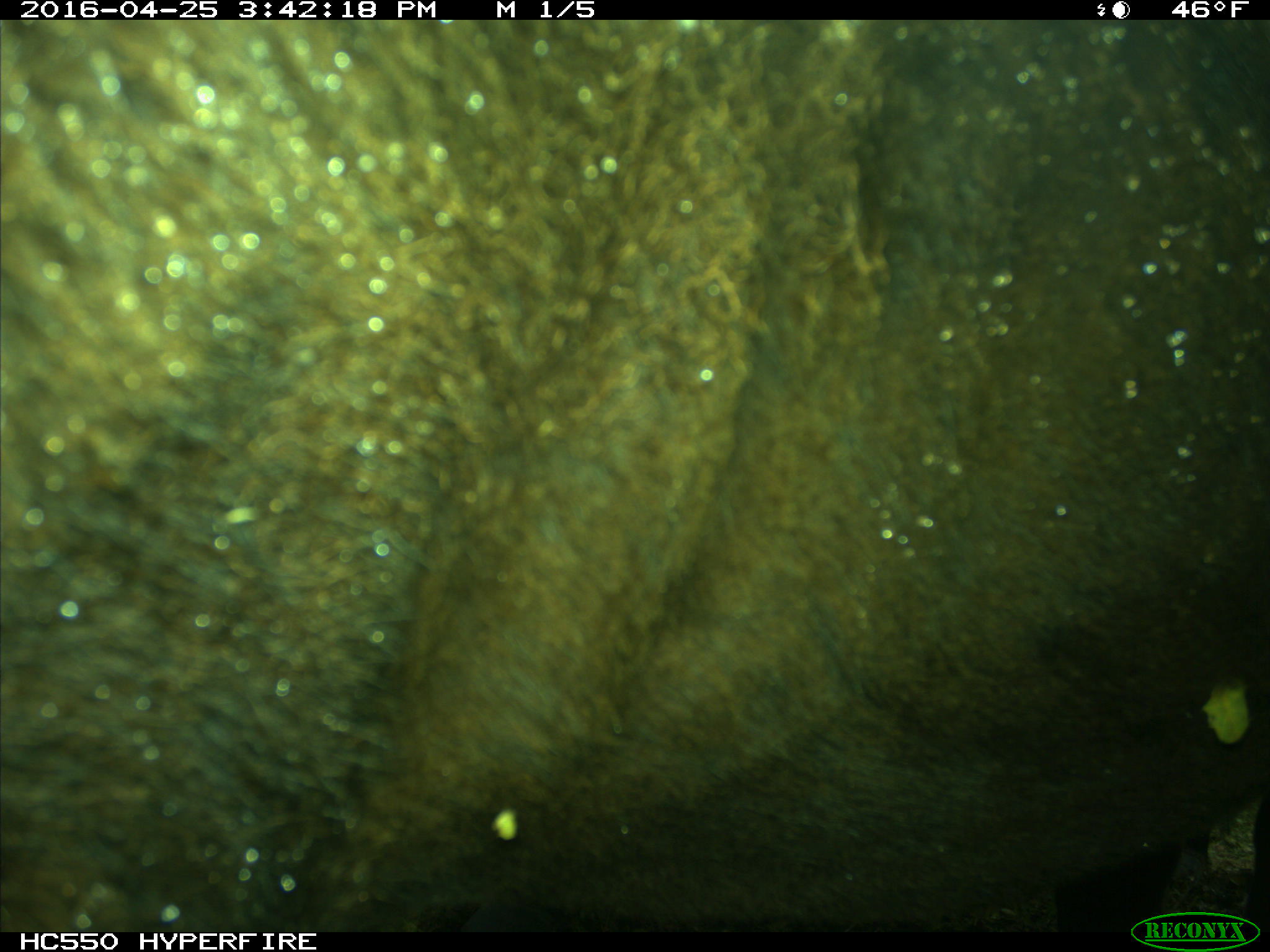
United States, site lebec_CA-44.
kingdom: Animalia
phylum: Chordata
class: Mammalia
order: Artiodactyla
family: Bovidae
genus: Bos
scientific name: Bos taurus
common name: domestic cow